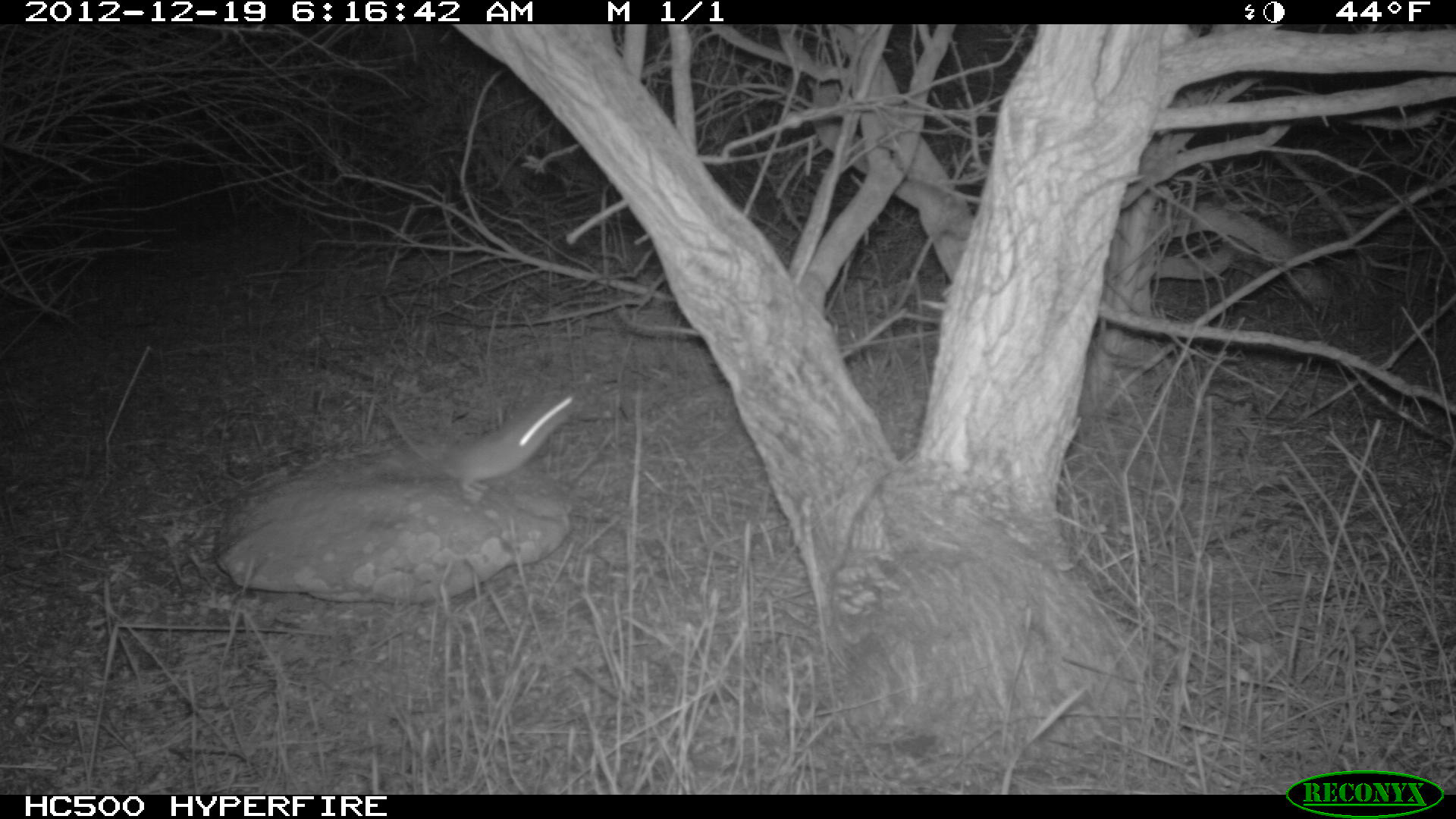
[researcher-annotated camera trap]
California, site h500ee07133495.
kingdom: Animalia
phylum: Chordata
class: Mammalia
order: Rodentia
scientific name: Rodentia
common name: rodent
Rodent (Rodentia).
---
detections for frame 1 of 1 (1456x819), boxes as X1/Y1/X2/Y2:
rodent: 382/395/582/498